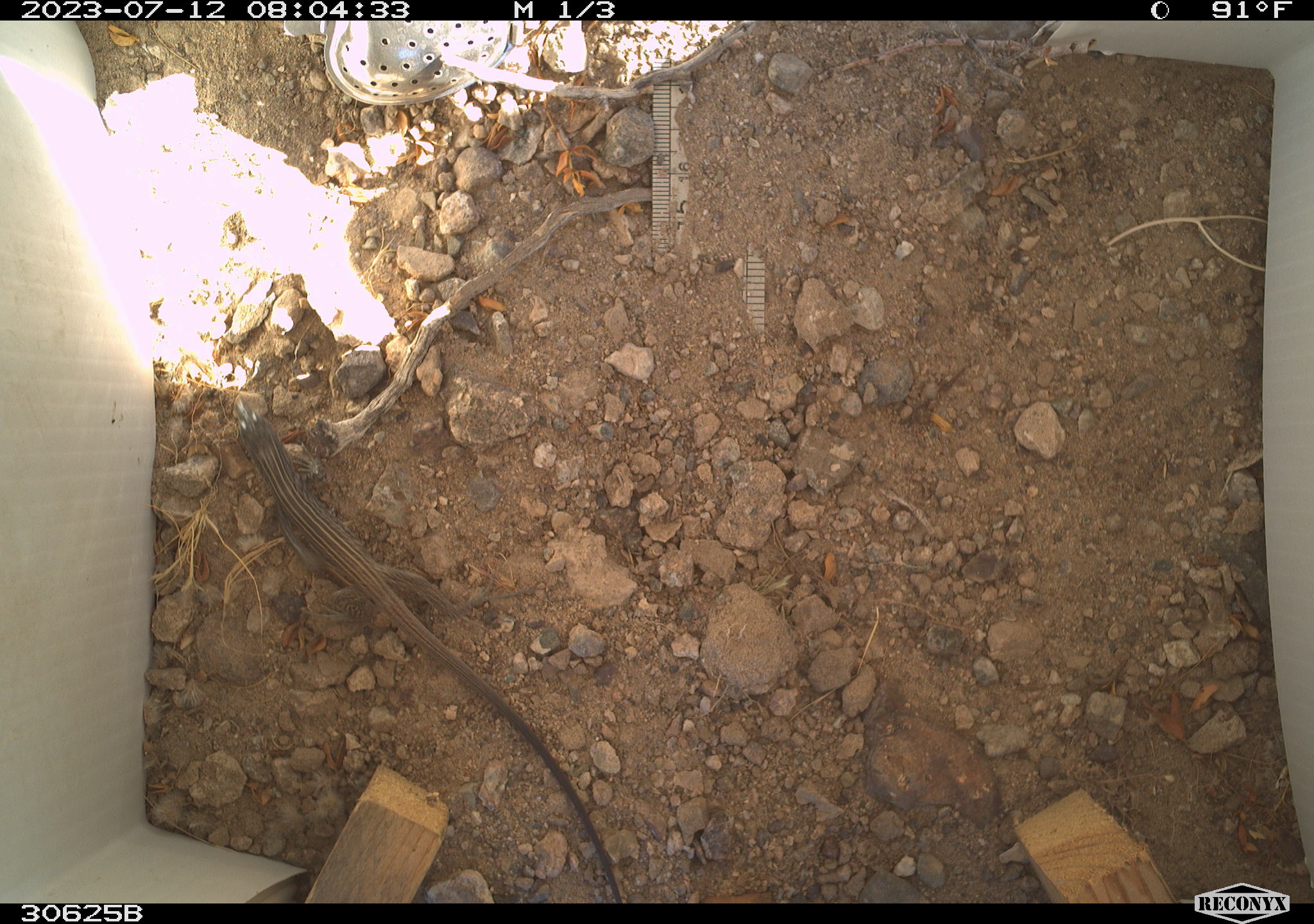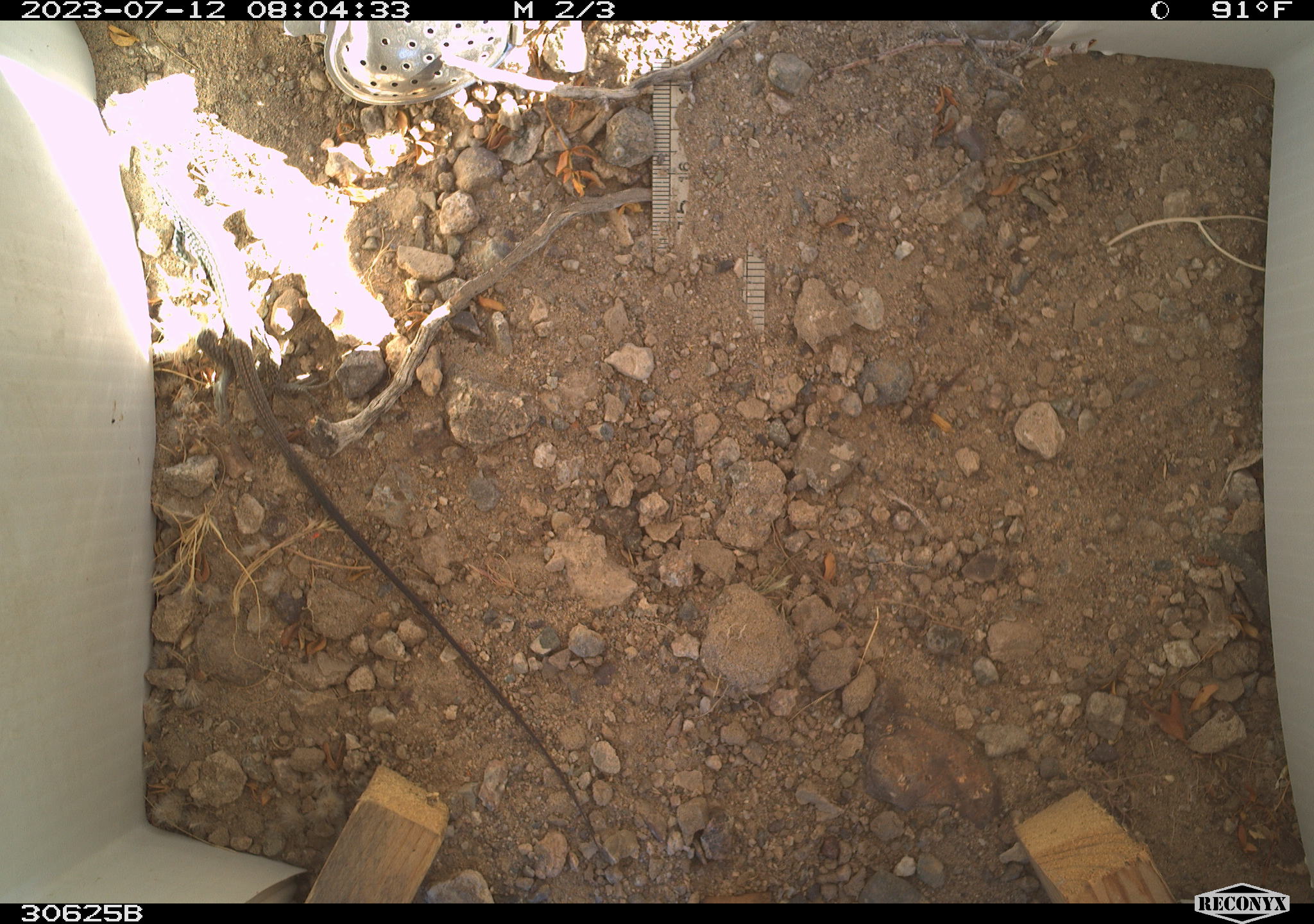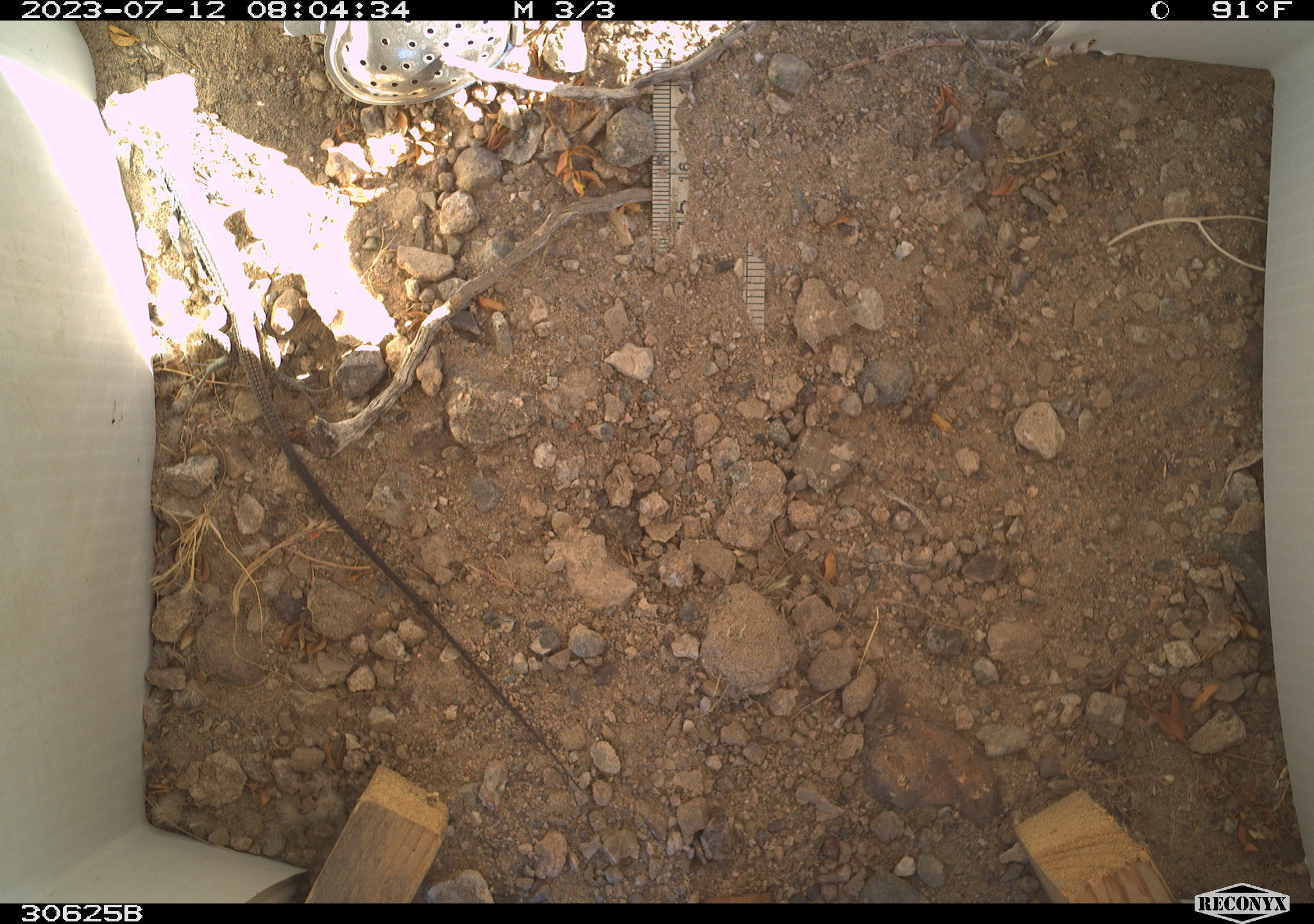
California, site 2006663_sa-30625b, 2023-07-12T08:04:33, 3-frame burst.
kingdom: Animalia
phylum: Chordata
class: Reptilia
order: Squamata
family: Teiidae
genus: Aspidoscelis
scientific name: Aspidoscelis tigris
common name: western whiptail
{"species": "western whiptail (Aspidoscelis tigris)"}